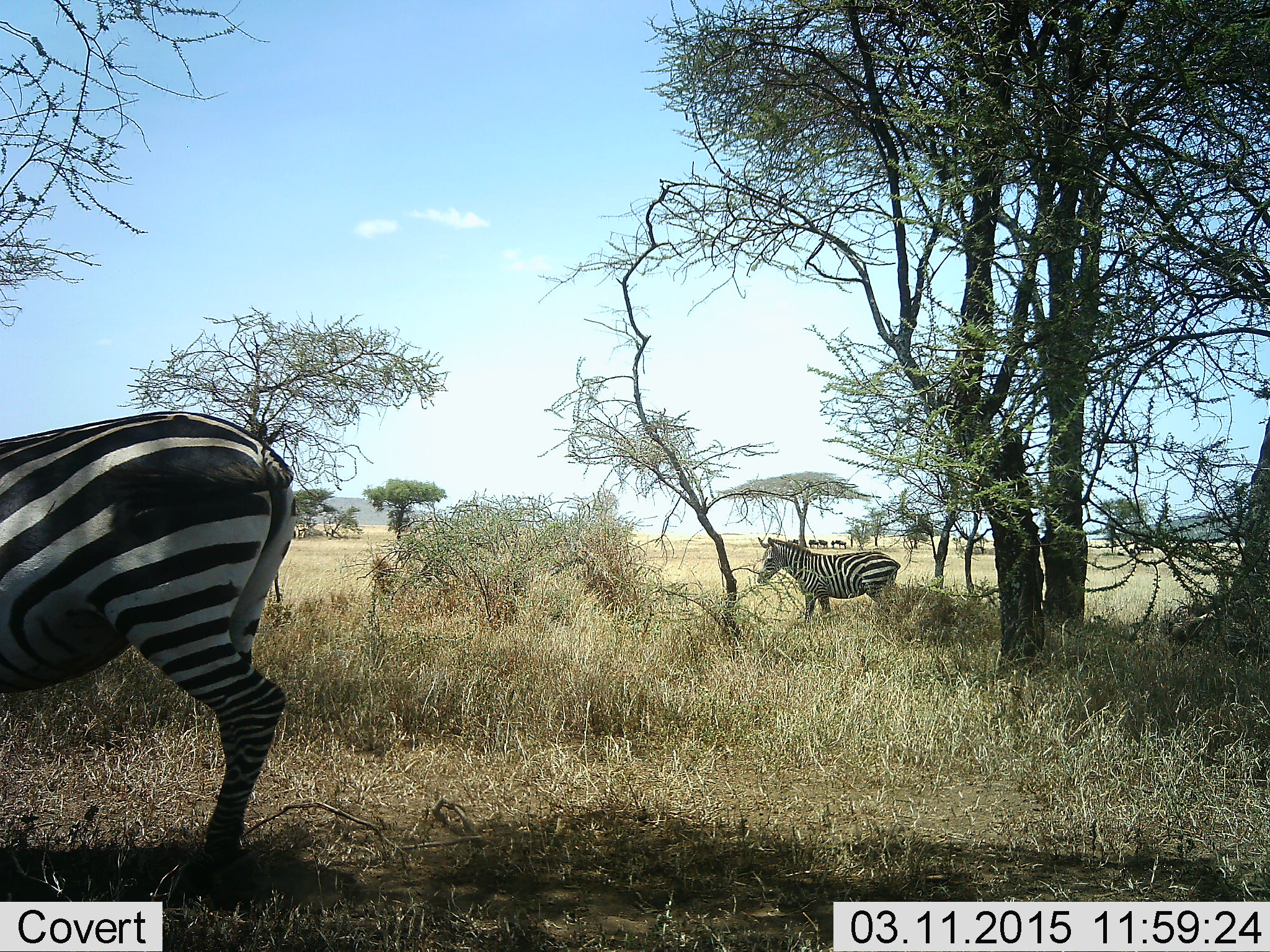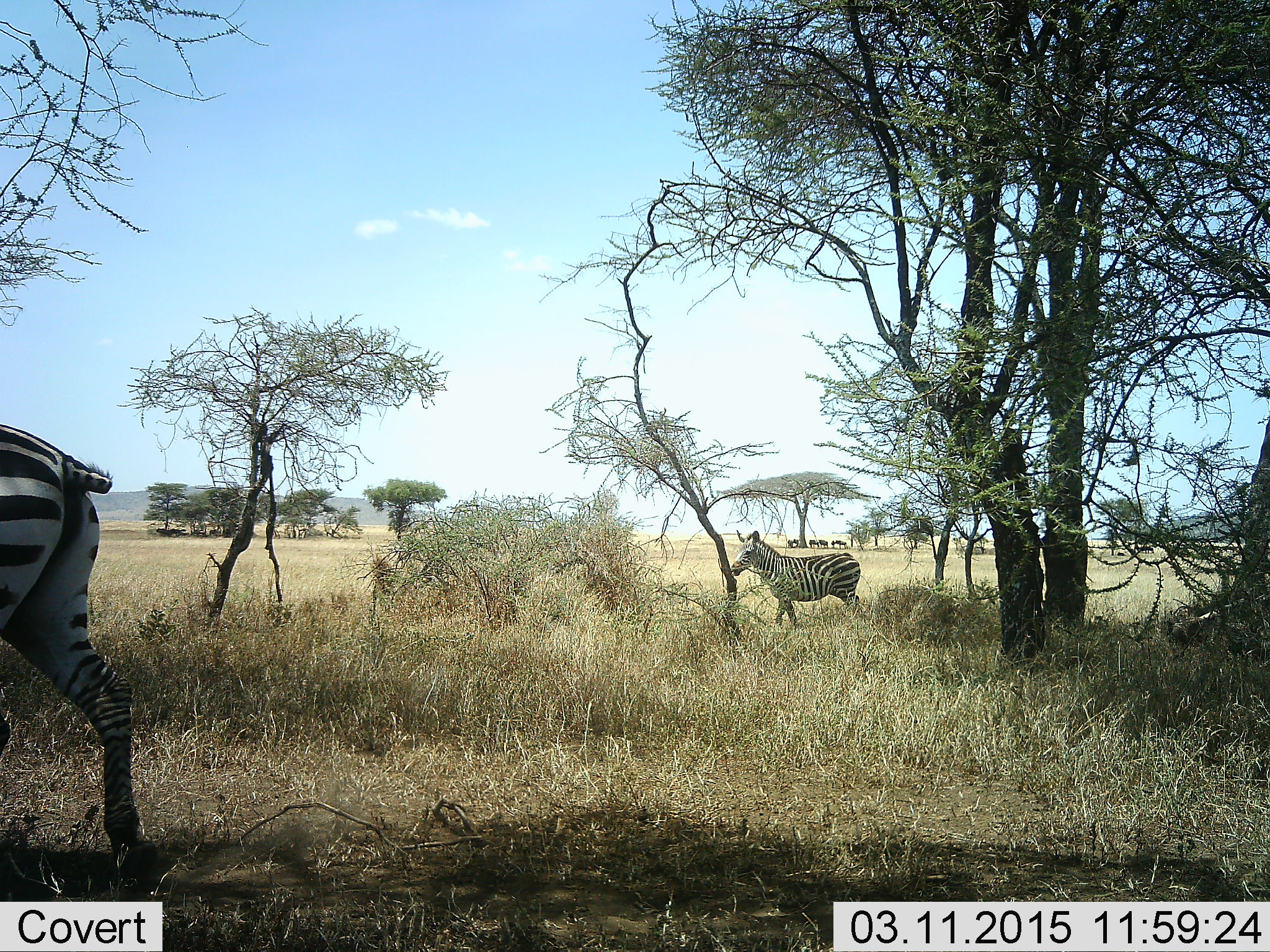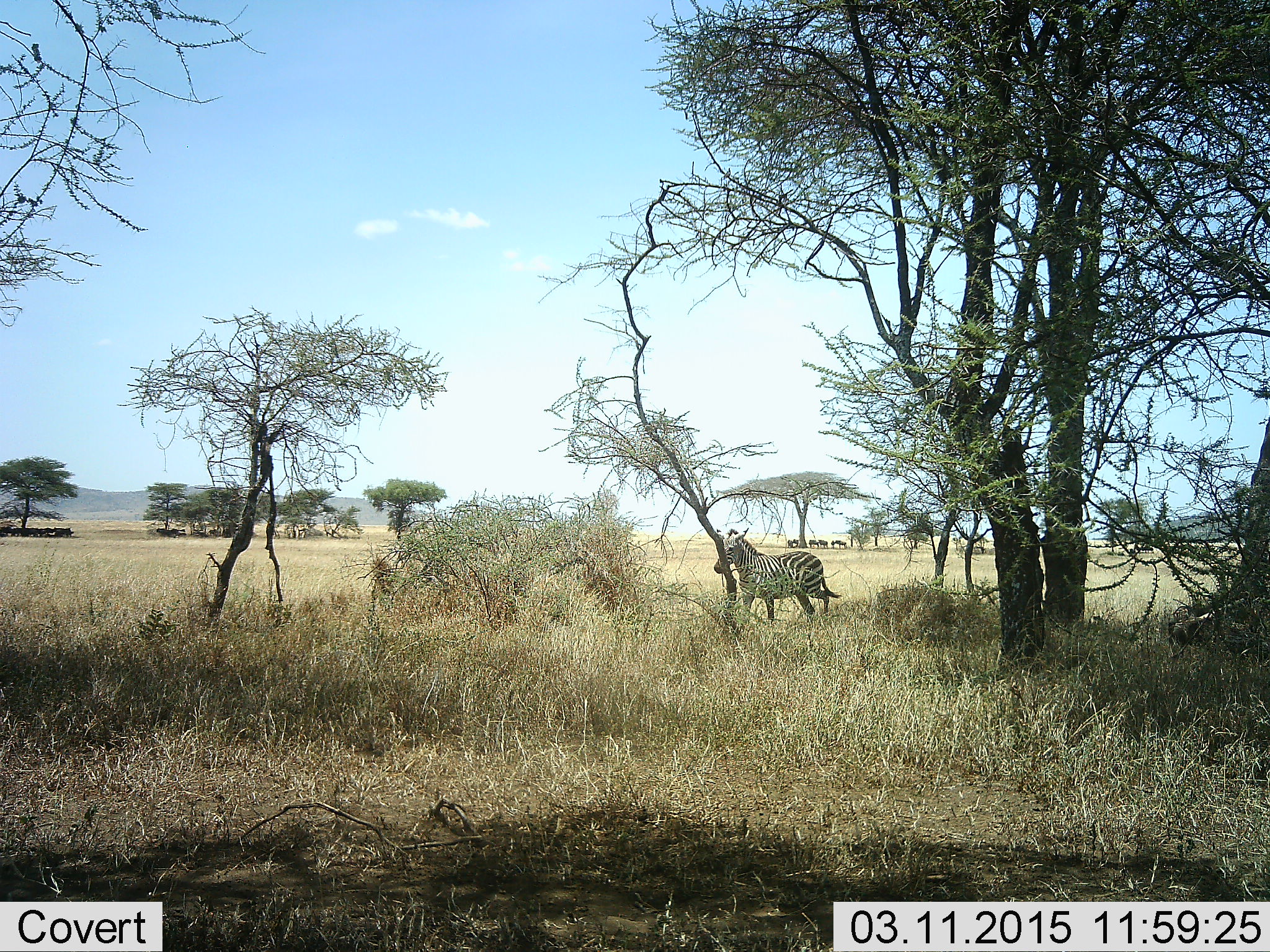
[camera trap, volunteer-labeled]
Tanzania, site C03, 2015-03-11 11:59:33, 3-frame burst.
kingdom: Animalia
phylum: Chordata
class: Mammalia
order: Perissodactyla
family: Equidae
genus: Equus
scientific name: Equus quagga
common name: plains zebra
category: zebra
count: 2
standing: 29%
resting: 0%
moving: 100%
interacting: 0%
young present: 21%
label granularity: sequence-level